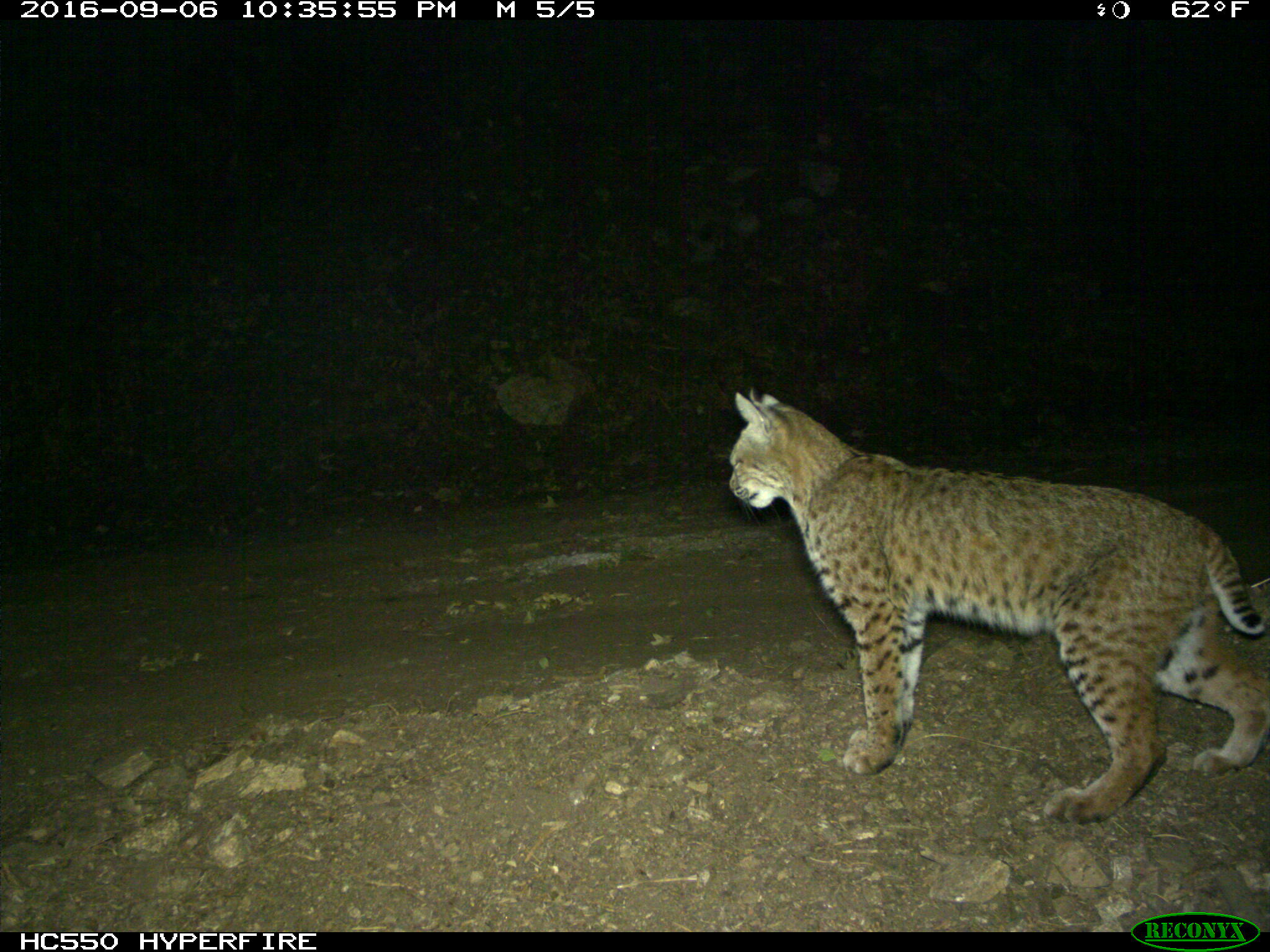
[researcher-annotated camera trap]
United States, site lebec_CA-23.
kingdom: Animalia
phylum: Chordata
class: Mammalia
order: Carnivora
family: Felidae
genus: Lynx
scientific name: Lynx rufus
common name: bobcat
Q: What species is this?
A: Lynx rufus (bobcat).